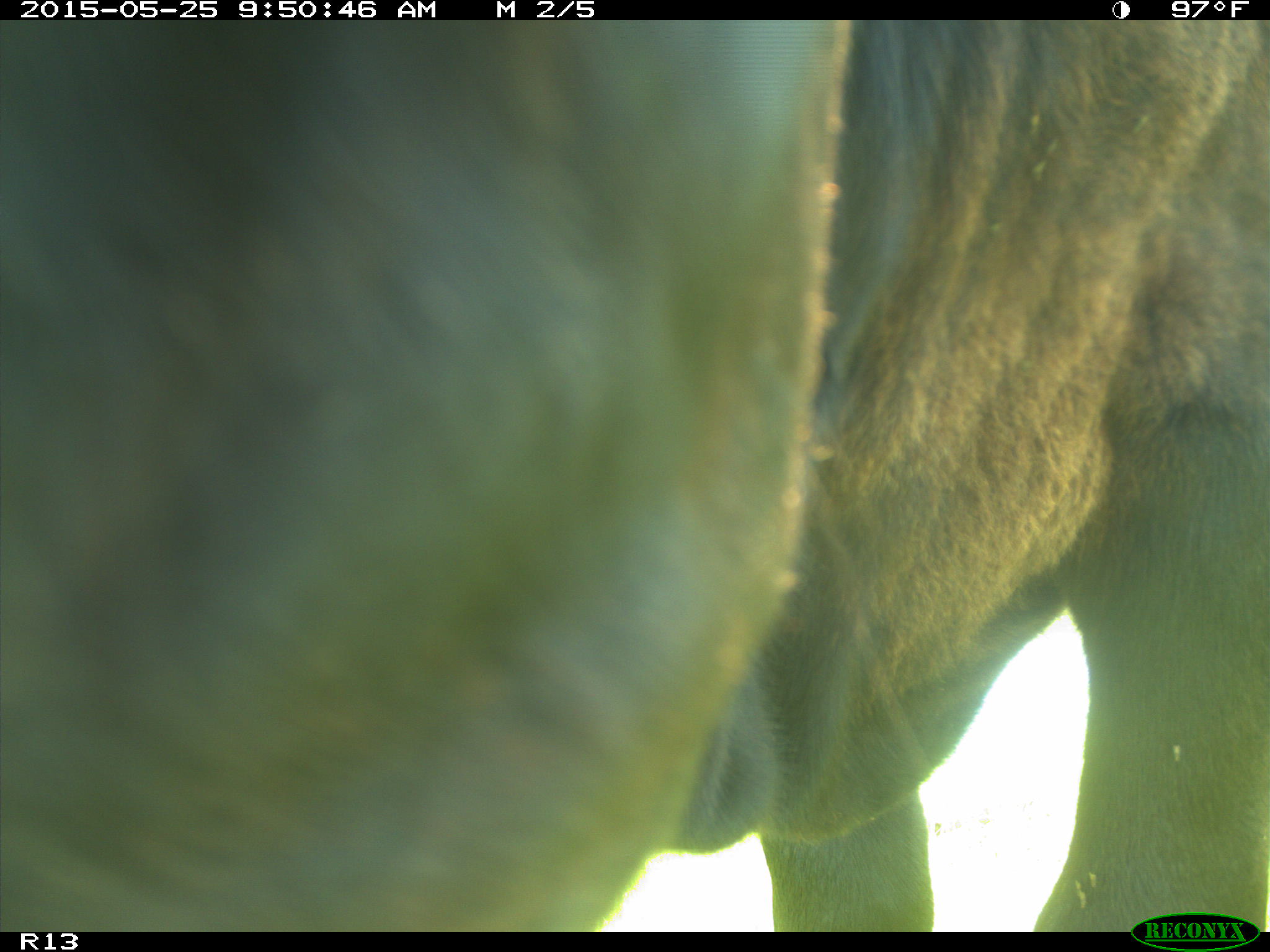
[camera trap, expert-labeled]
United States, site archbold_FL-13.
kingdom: Animalia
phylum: Chordata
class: Mammalia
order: Artiodactyla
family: Bovidae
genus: Bos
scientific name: Bos taurus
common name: domestic cow